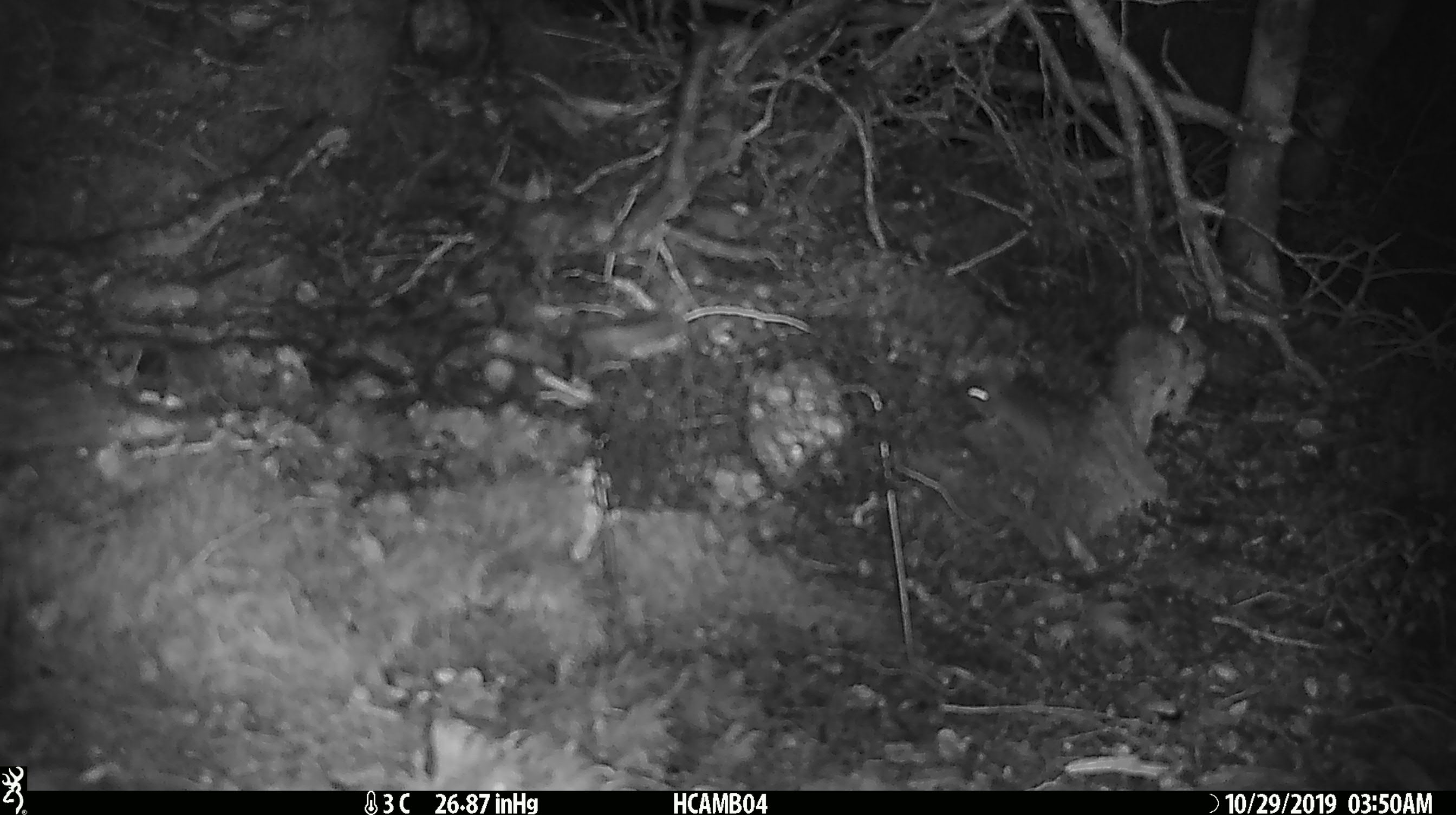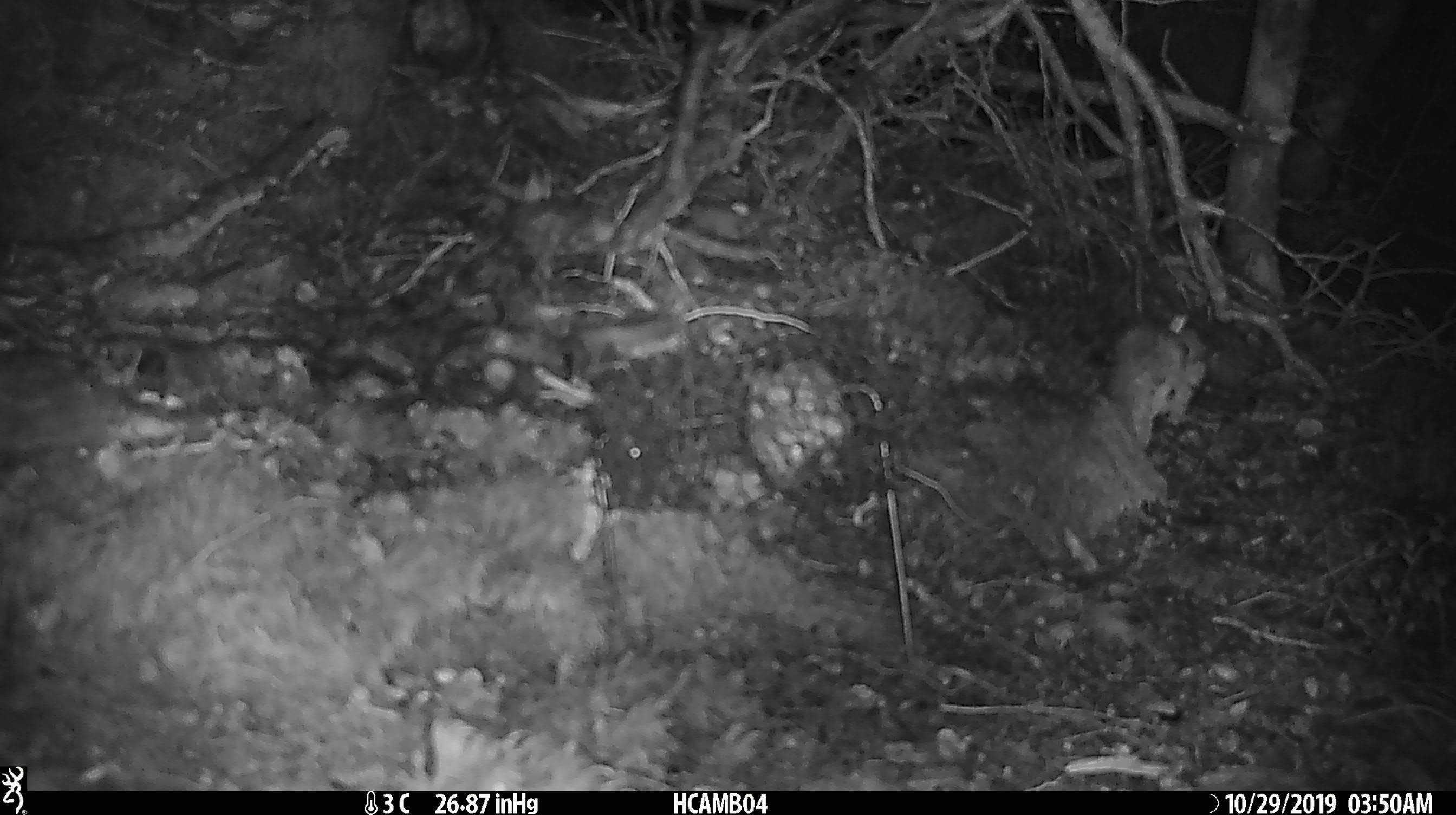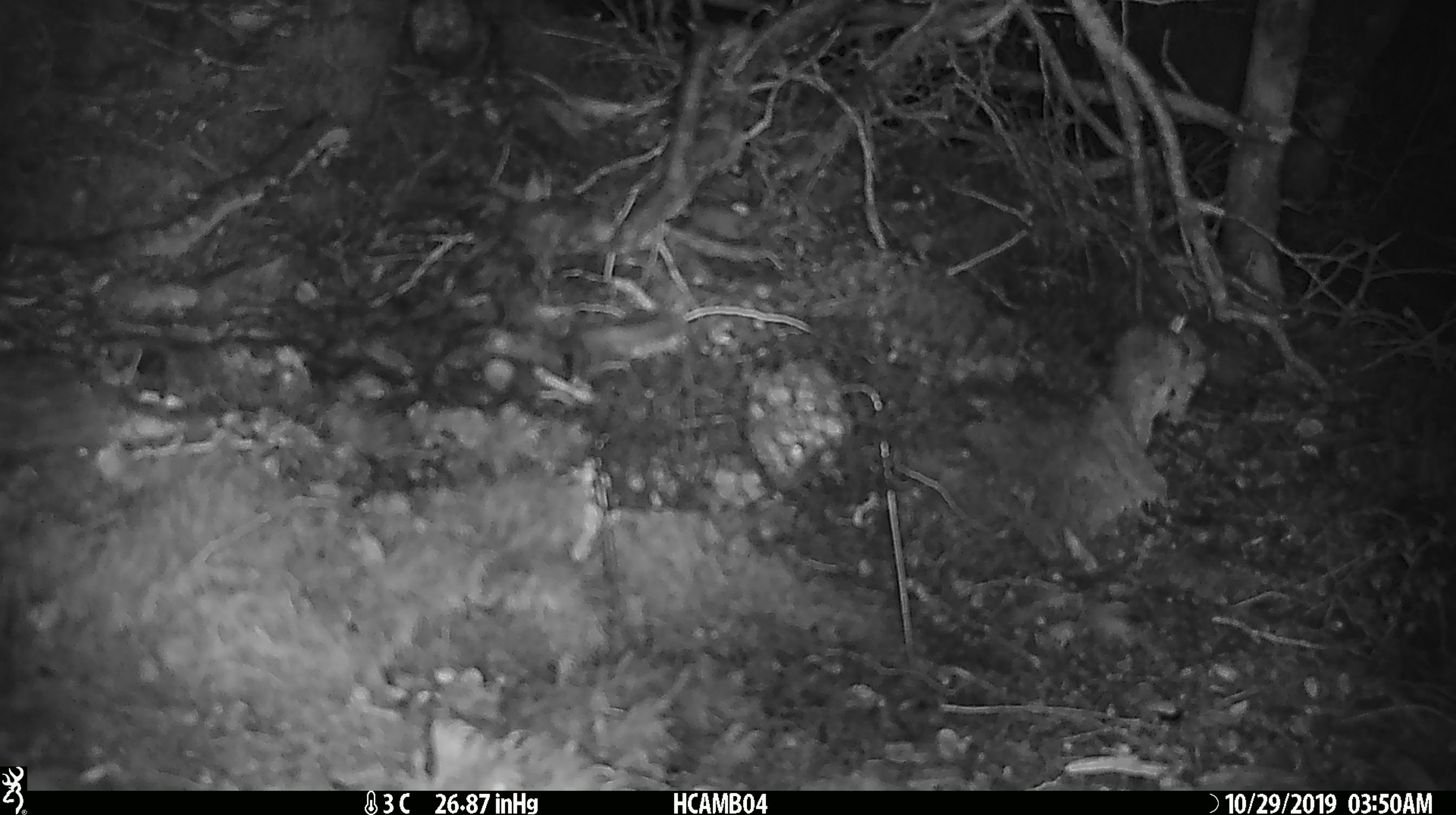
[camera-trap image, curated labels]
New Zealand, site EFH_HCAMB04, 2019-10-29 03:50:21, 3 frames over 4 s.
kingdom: Animalia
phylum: Chordata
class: Mammalia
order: Rodentia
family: Muridae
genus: Mus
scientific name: Mus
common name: mouse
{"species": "mouse (Mus)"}